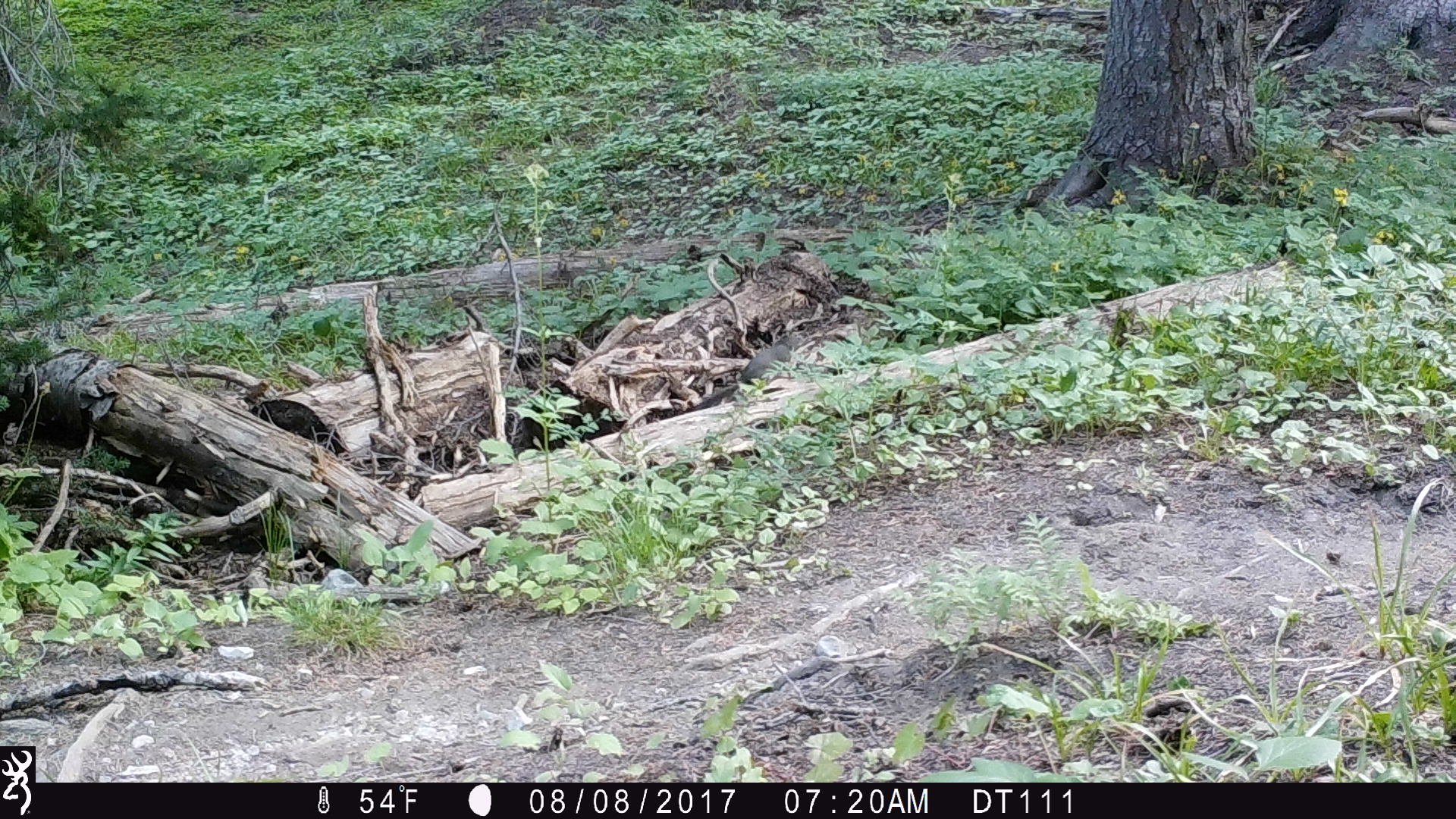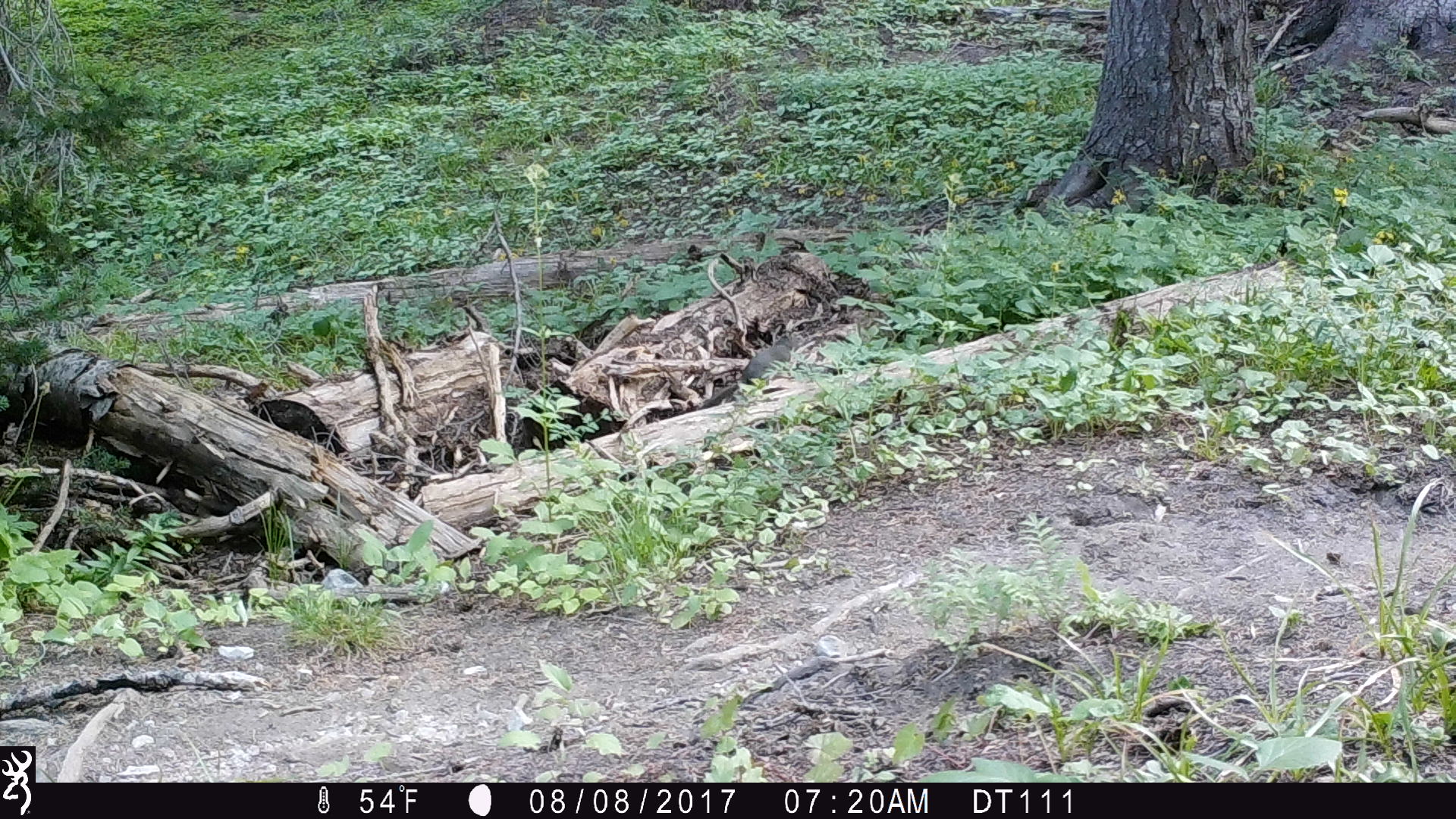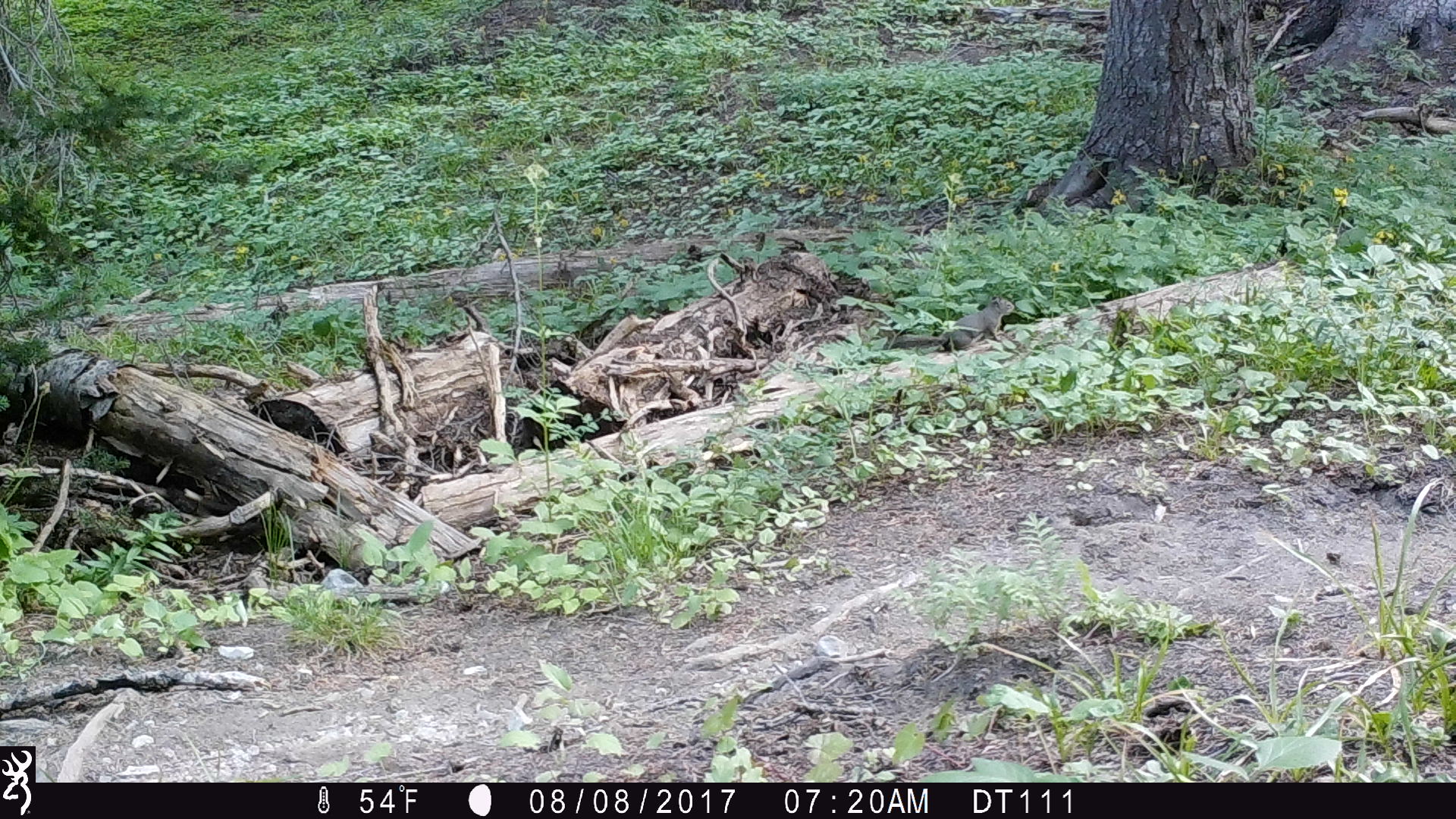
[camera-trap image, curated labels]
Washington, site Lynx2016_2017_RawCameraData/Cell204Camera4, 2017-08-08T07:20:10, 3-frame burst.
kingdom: Animalia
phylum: Chordata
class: Mammalia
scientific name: Mammalia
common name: small mammal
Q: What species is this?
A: Small mammal (Mammalia).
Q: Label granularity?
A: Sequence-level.